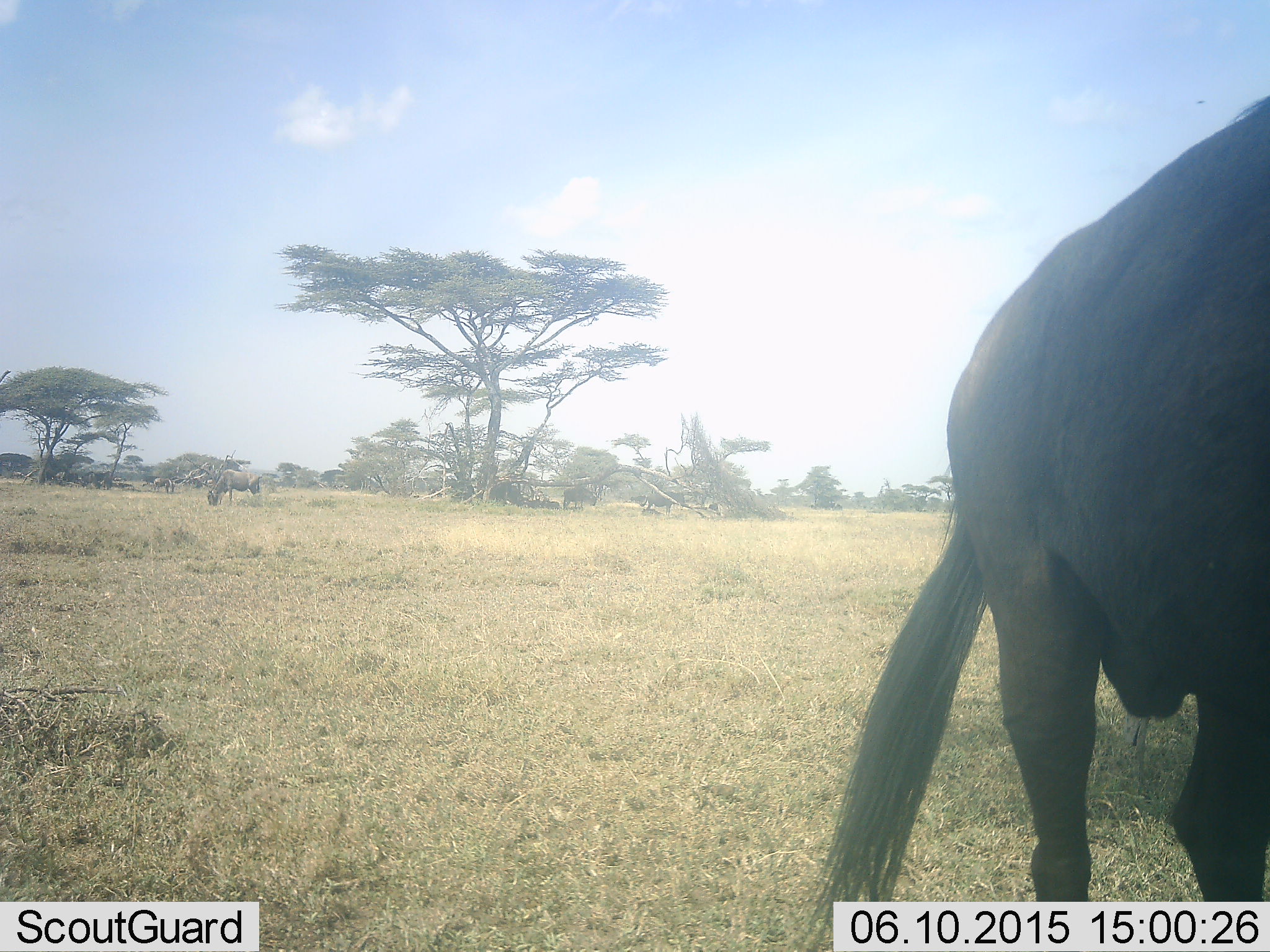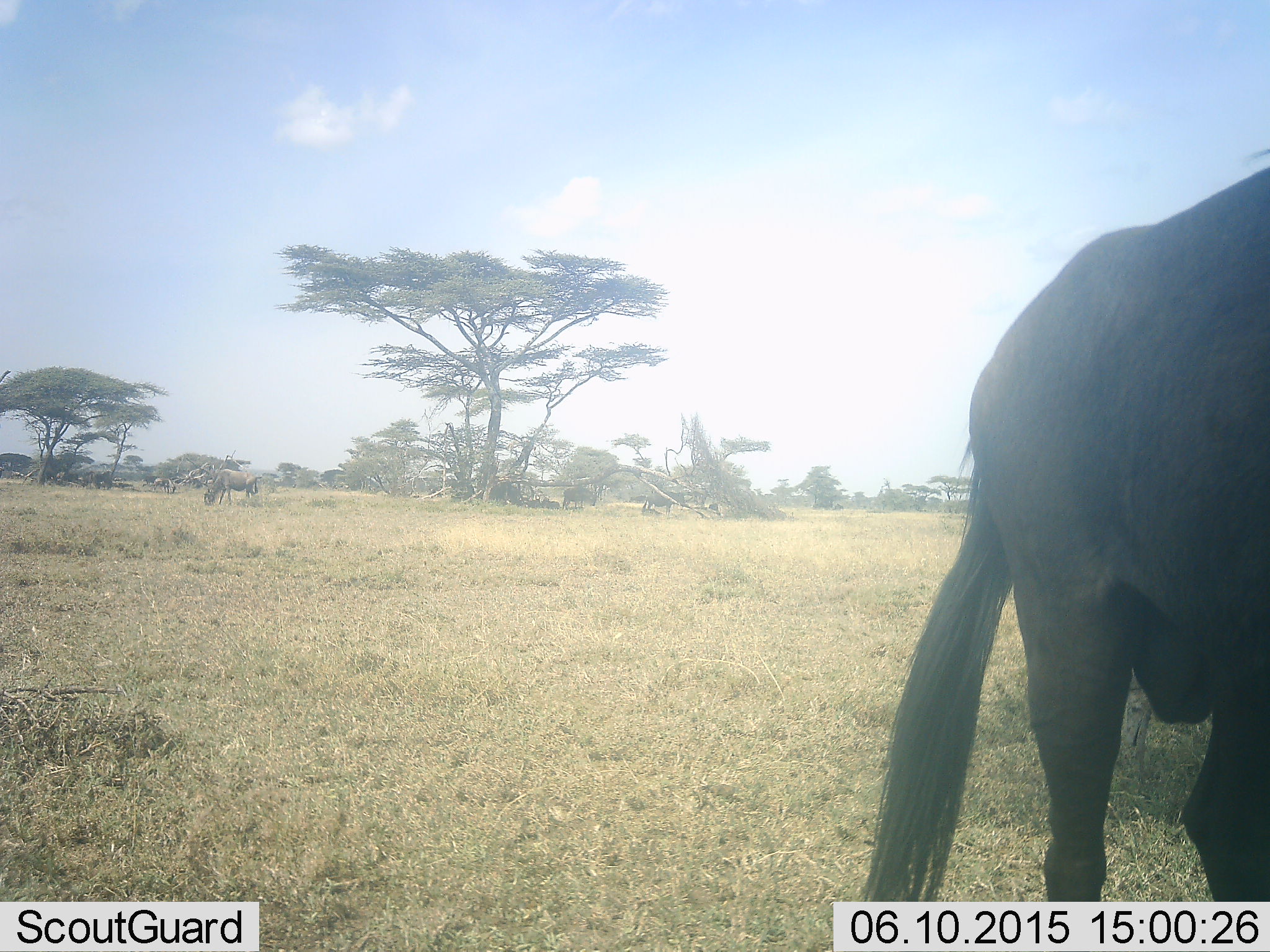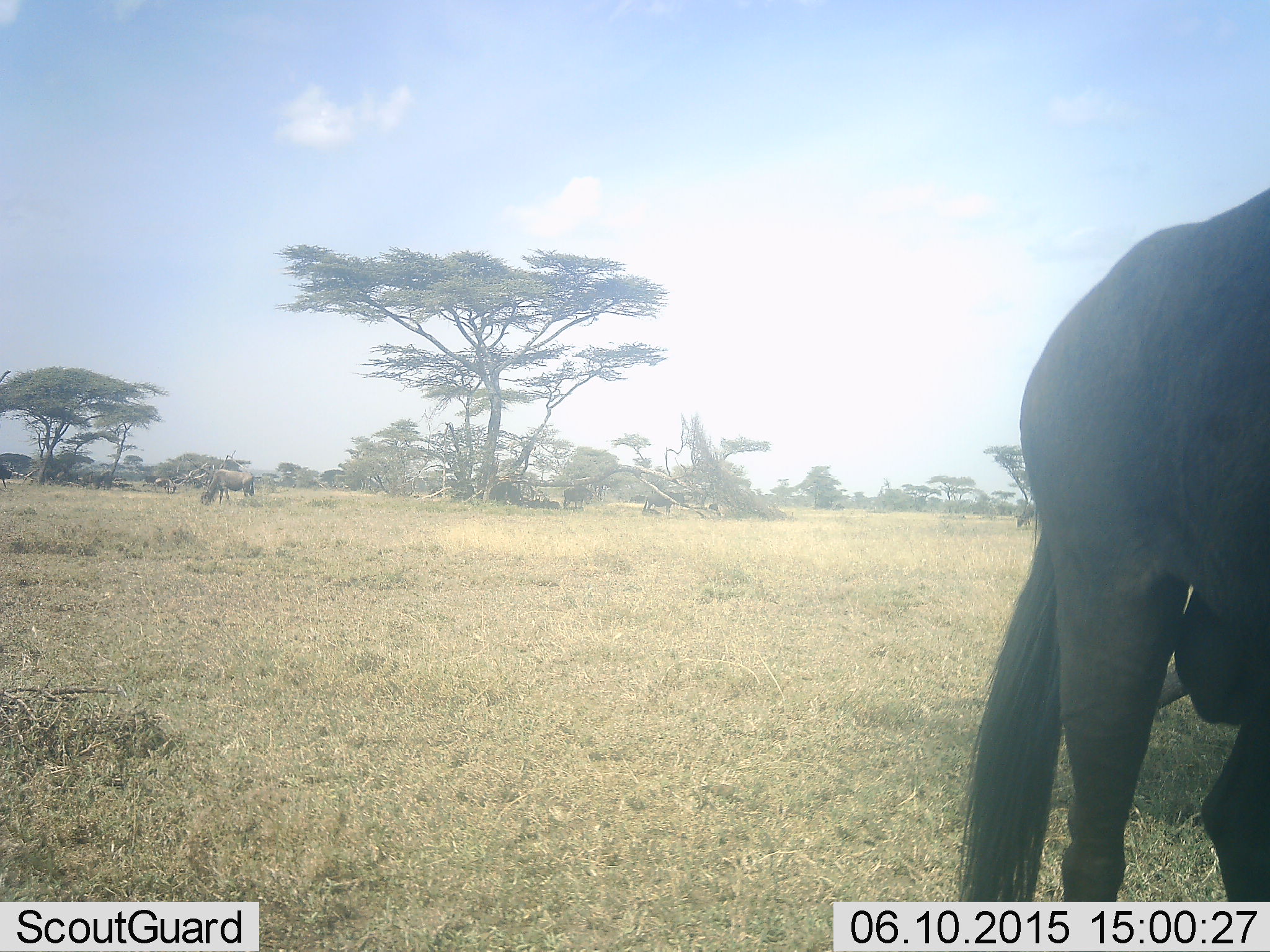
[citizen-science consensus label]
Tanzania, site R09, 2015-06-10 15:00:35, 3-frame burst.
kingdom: Animalia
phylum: Chordata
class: Mammalia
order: Artiodactyla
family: Bovidae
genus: Connochaetes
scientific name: Connochaetes taurinus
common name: blue wildebeest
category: wildebeest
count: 2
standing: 80%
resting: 0%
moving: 10%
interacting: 0%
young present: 0%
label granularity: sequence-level